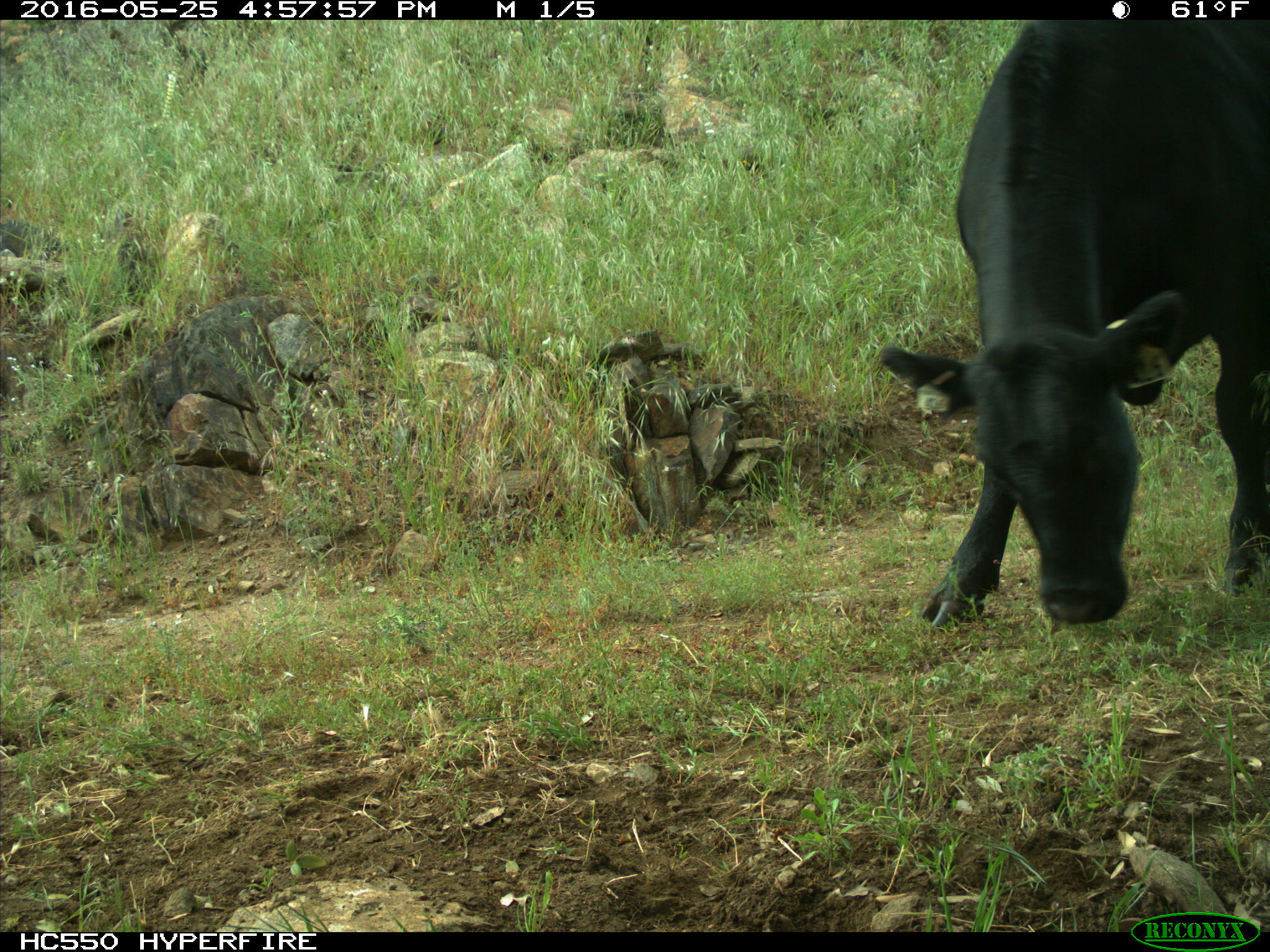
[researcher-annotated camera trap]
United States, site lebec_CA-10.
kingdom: Animalia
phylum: Chordata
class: Mammalia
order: Artiodactyla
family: Bovidae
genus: Bos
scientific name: Bos taurus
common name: domestic cow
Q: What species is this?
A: Bos taurus (domestic cow).